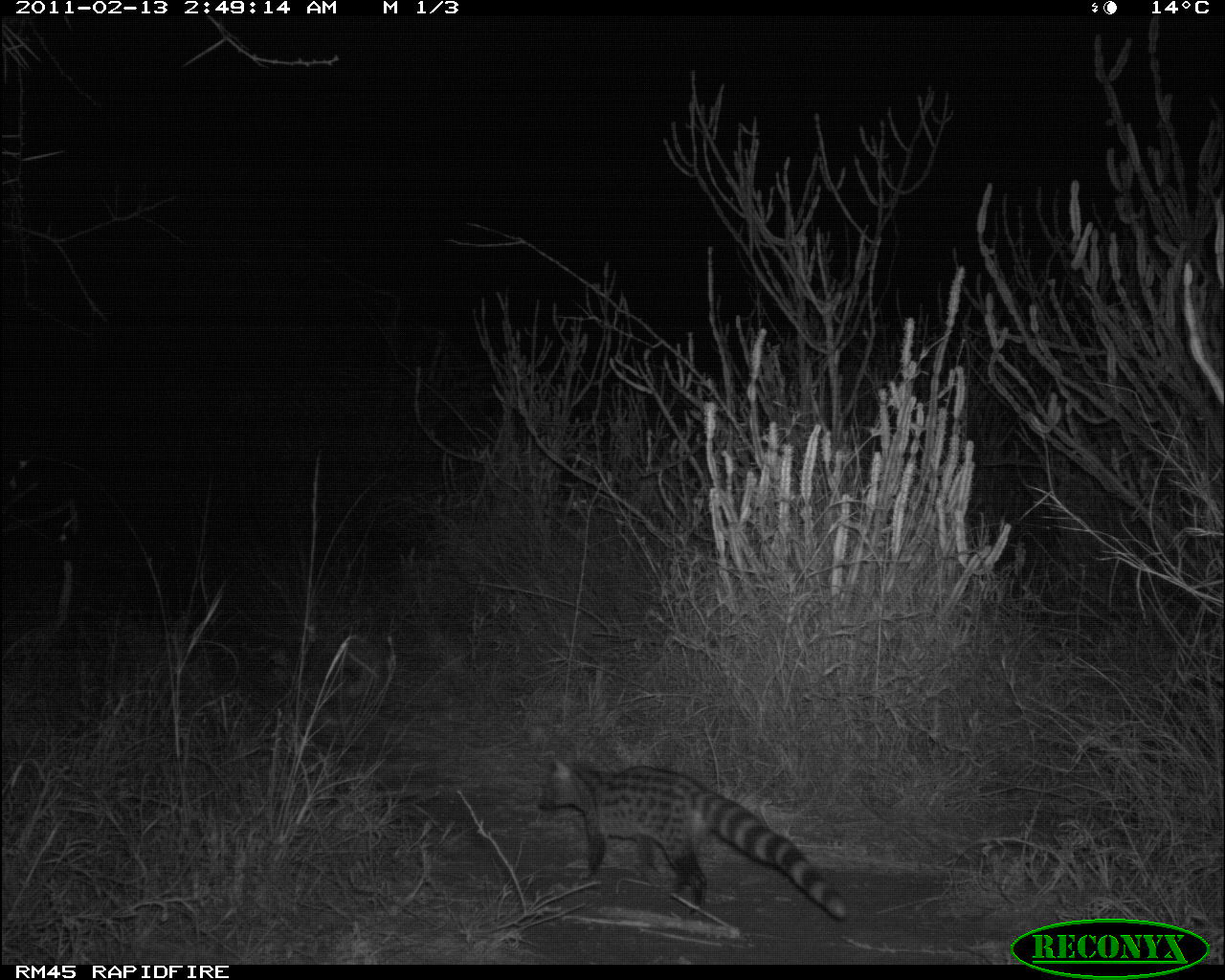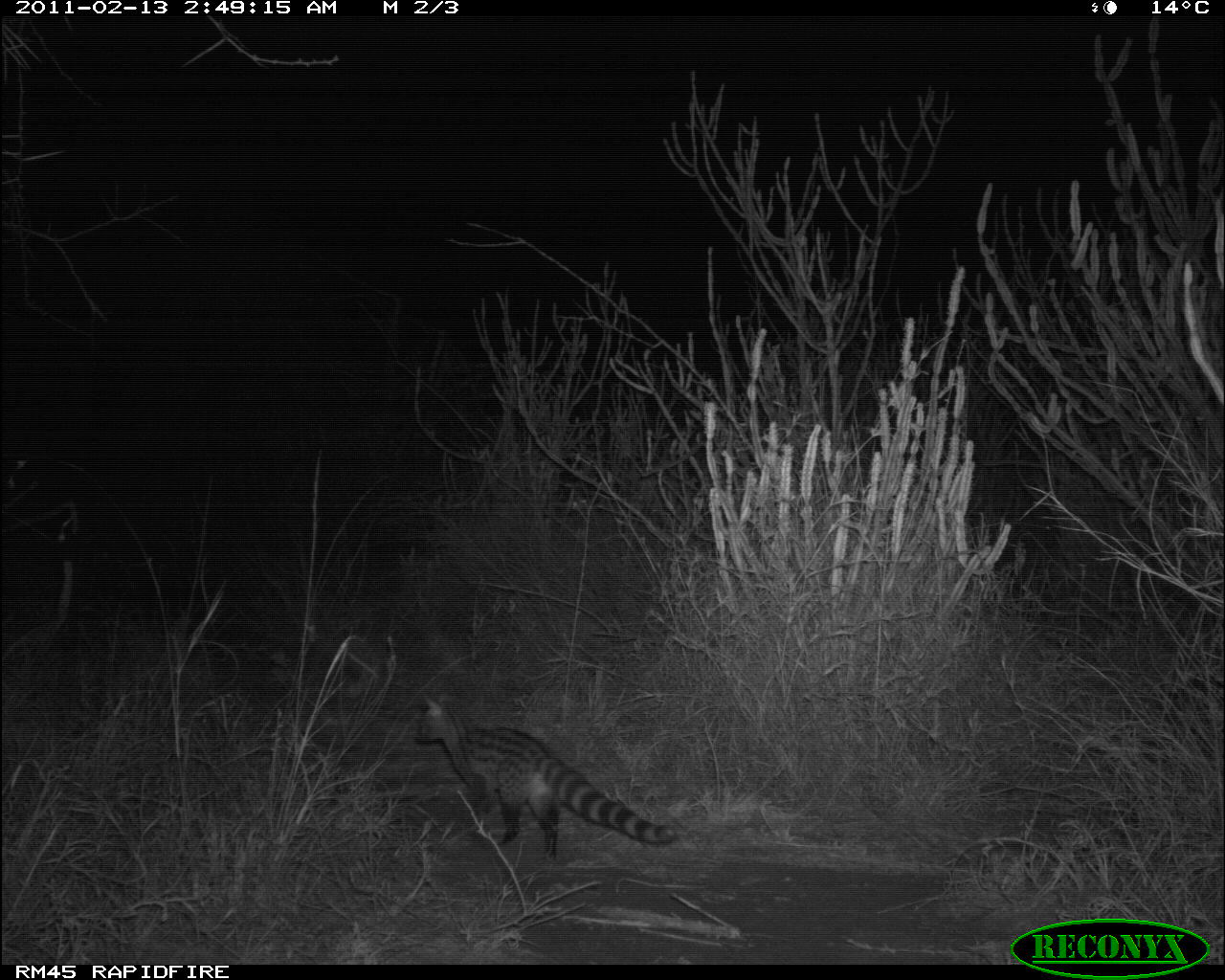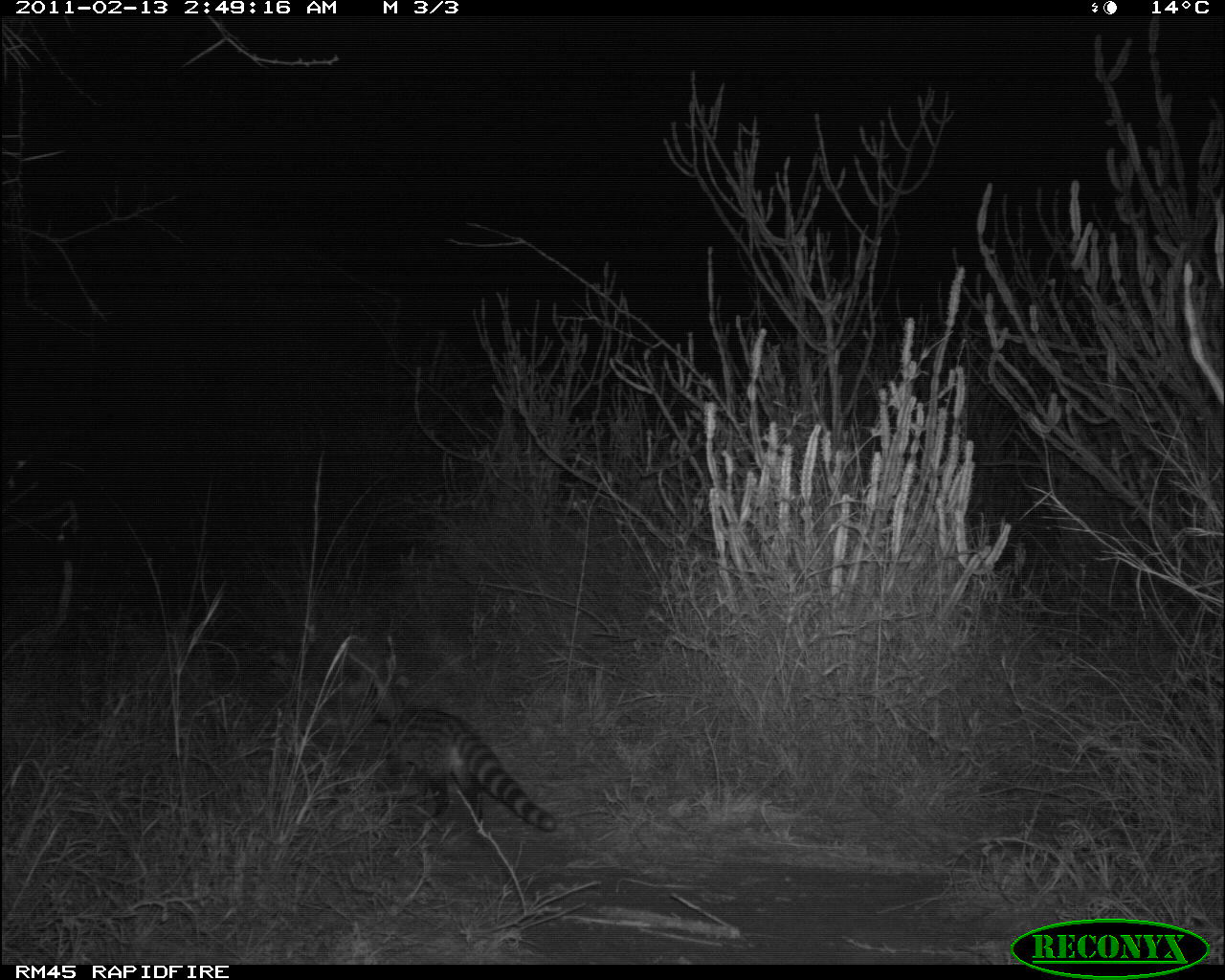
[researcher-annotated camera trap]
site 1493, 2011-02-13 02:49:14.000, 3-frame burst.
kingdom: Animalia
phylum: Chordata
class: Mammalia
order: Carnivora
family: Viverridae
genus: Genetta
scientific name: Genetta genetta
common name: northern small-spotted genet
Genetta genetta (northern small-spotted genet), count 1.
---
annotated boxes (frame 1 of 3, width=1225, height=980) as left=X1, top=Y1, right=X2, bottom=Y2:
genetta genetta: left=536, top=748, right=850, bottom=919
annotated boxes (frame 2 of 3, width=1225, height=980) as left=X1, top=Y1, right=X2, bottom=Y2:
genetta genetta: left=412, top=693, right=677, bottom=861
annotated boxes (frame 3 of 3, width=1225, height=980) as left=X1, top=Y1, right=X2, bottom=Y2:
genetta genetta: left=369, top=675, right=556, bottom=832